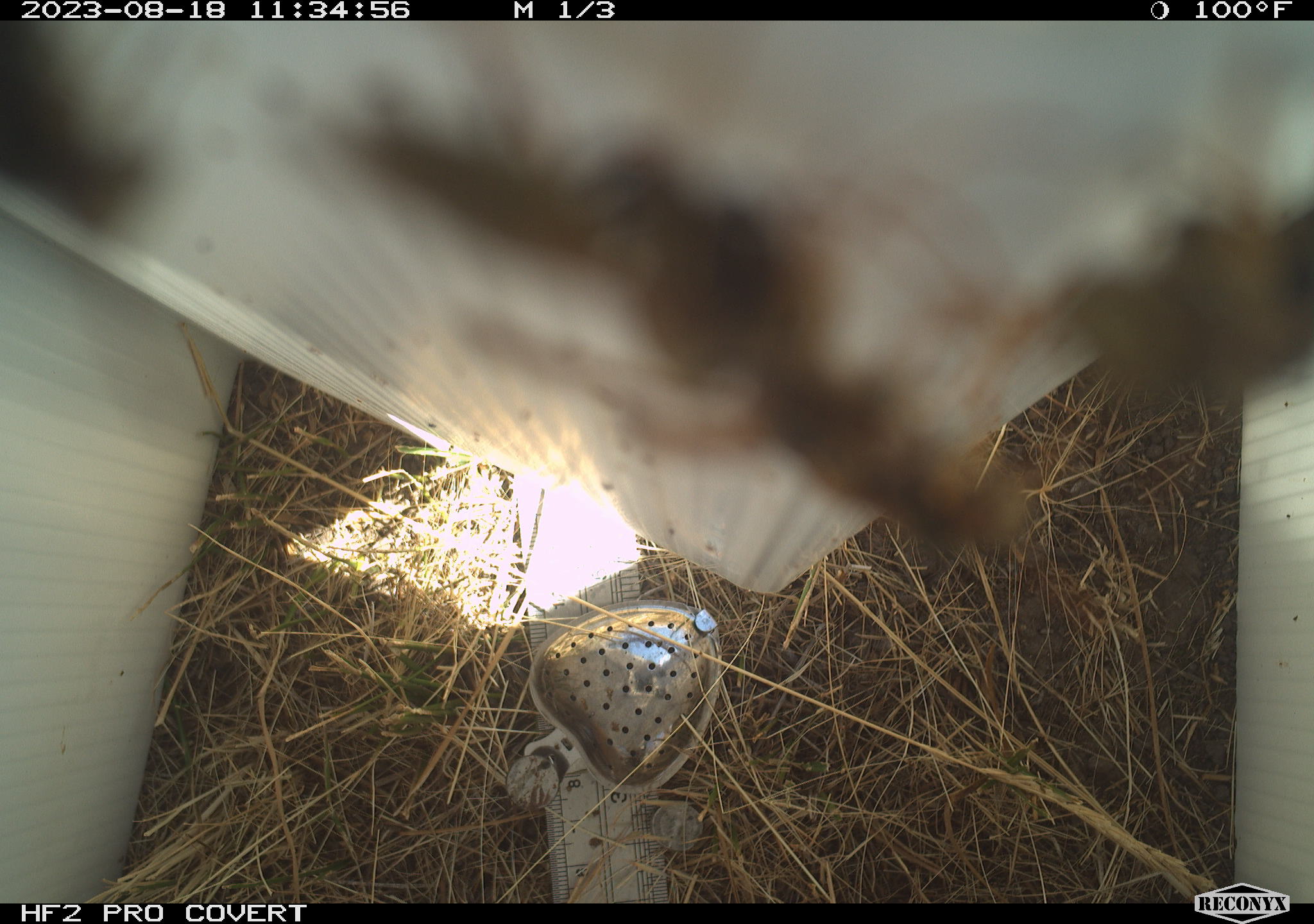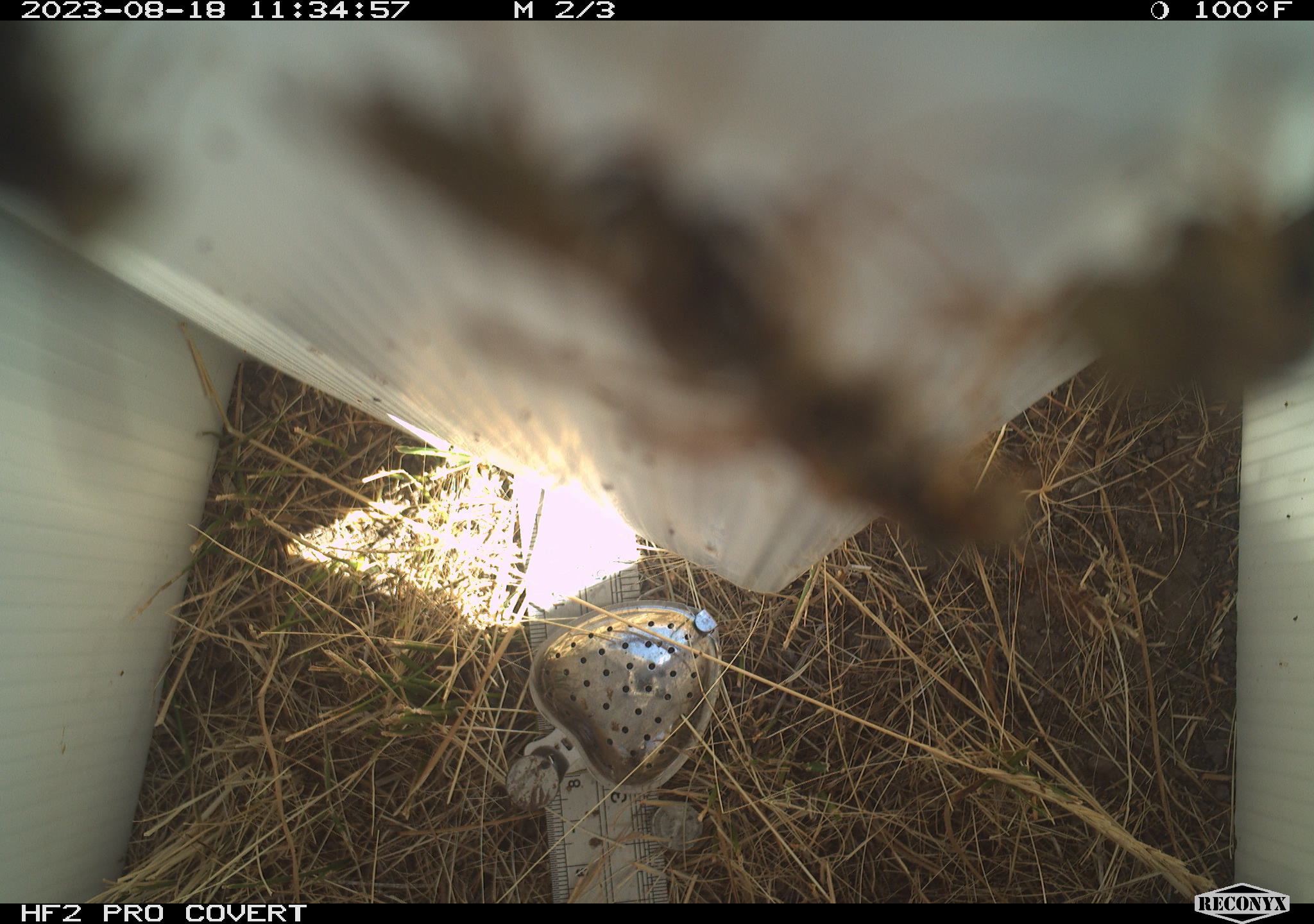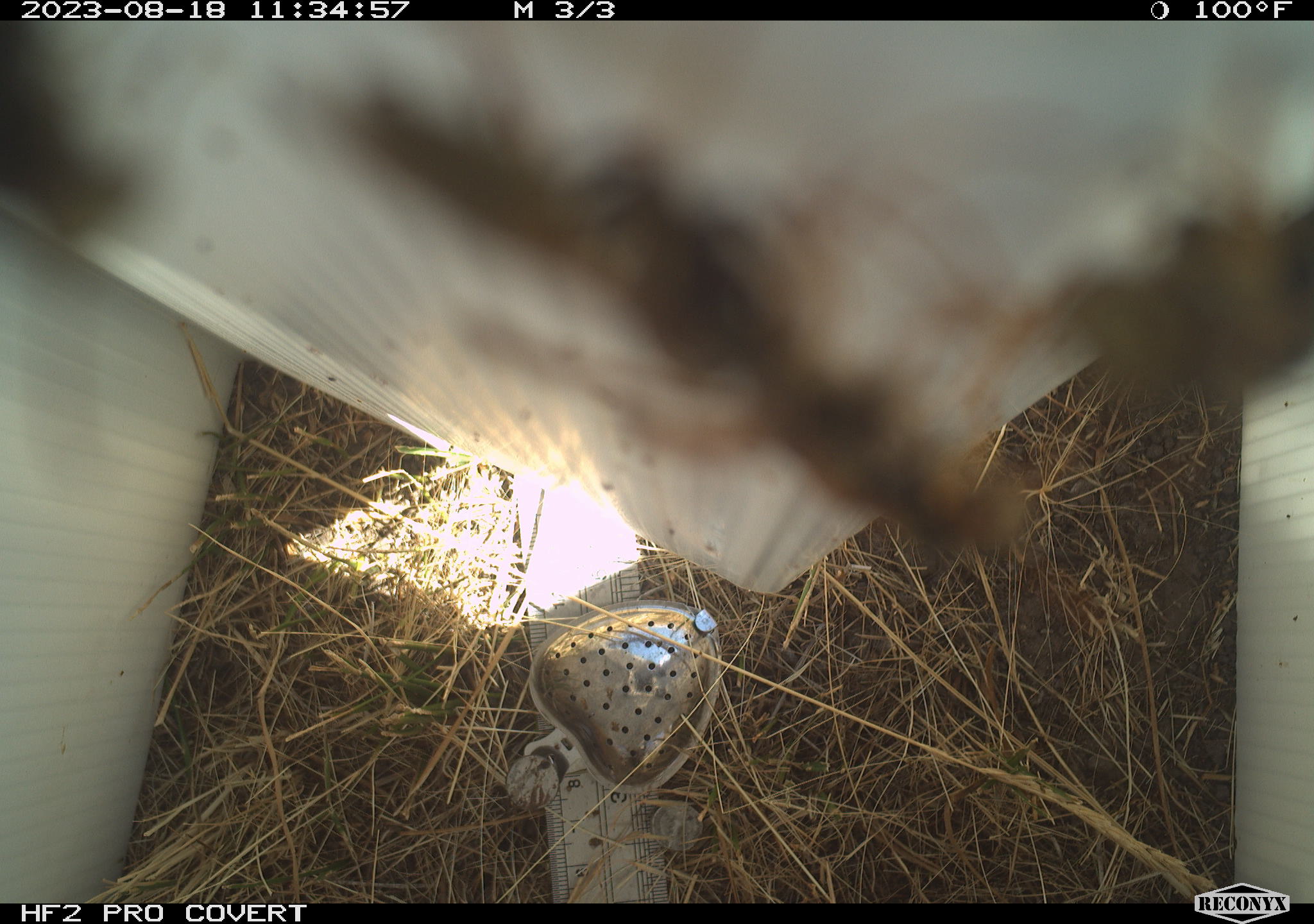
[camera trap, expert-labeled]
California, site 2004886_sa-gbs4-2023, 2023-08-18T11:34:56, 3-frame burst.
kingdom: Animalia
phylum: Arthropoda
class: Insecta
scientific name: Insecta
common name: insect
Insect (Insecta).